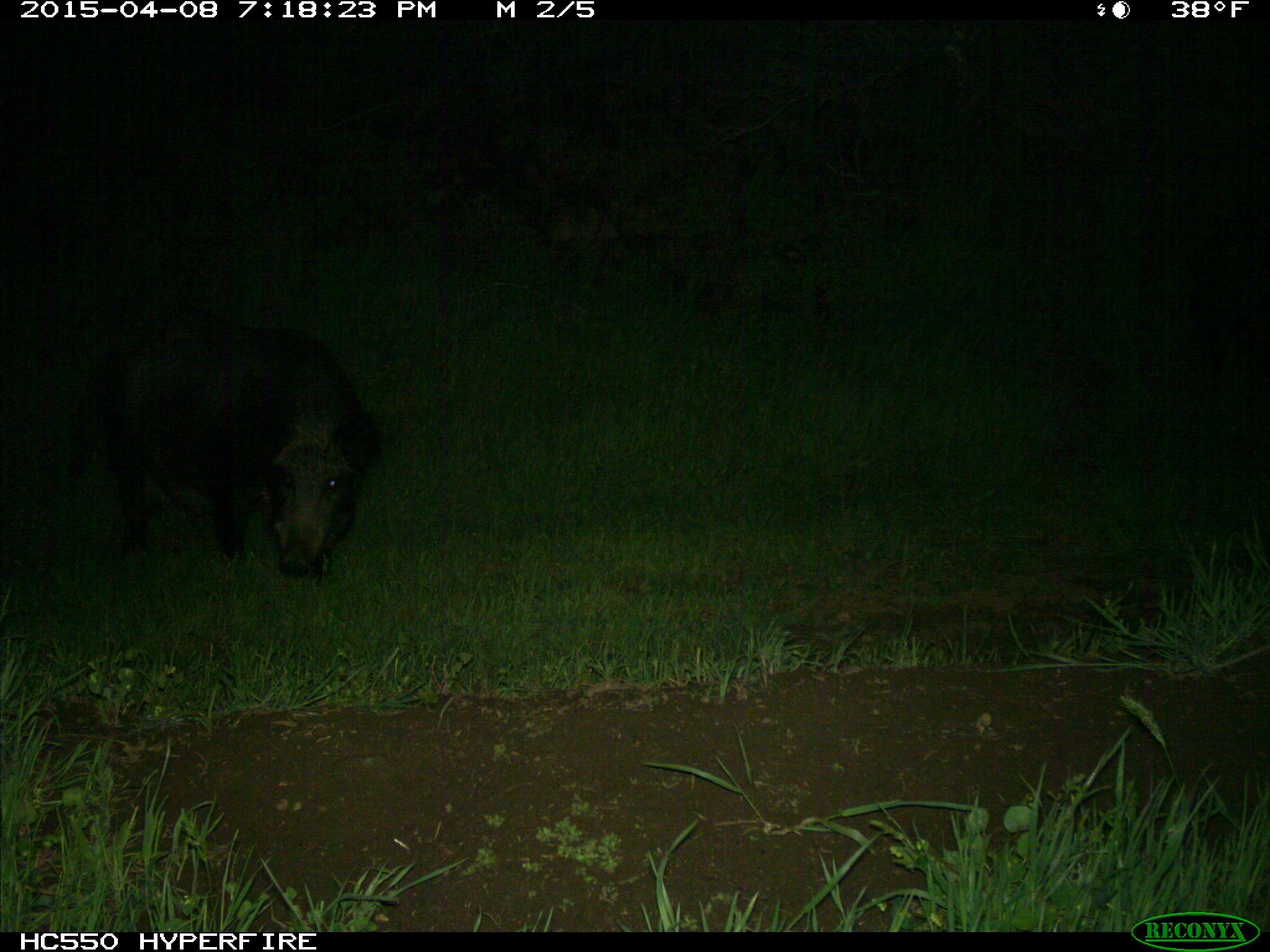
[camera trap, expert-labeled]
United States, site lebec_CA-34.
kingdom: Animalia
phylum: Chordata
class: Mammalia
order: Artiodactyla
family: Suidae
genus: Sus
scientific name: Sus scrofa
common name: wild boar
Sus scrofa (wild boar).